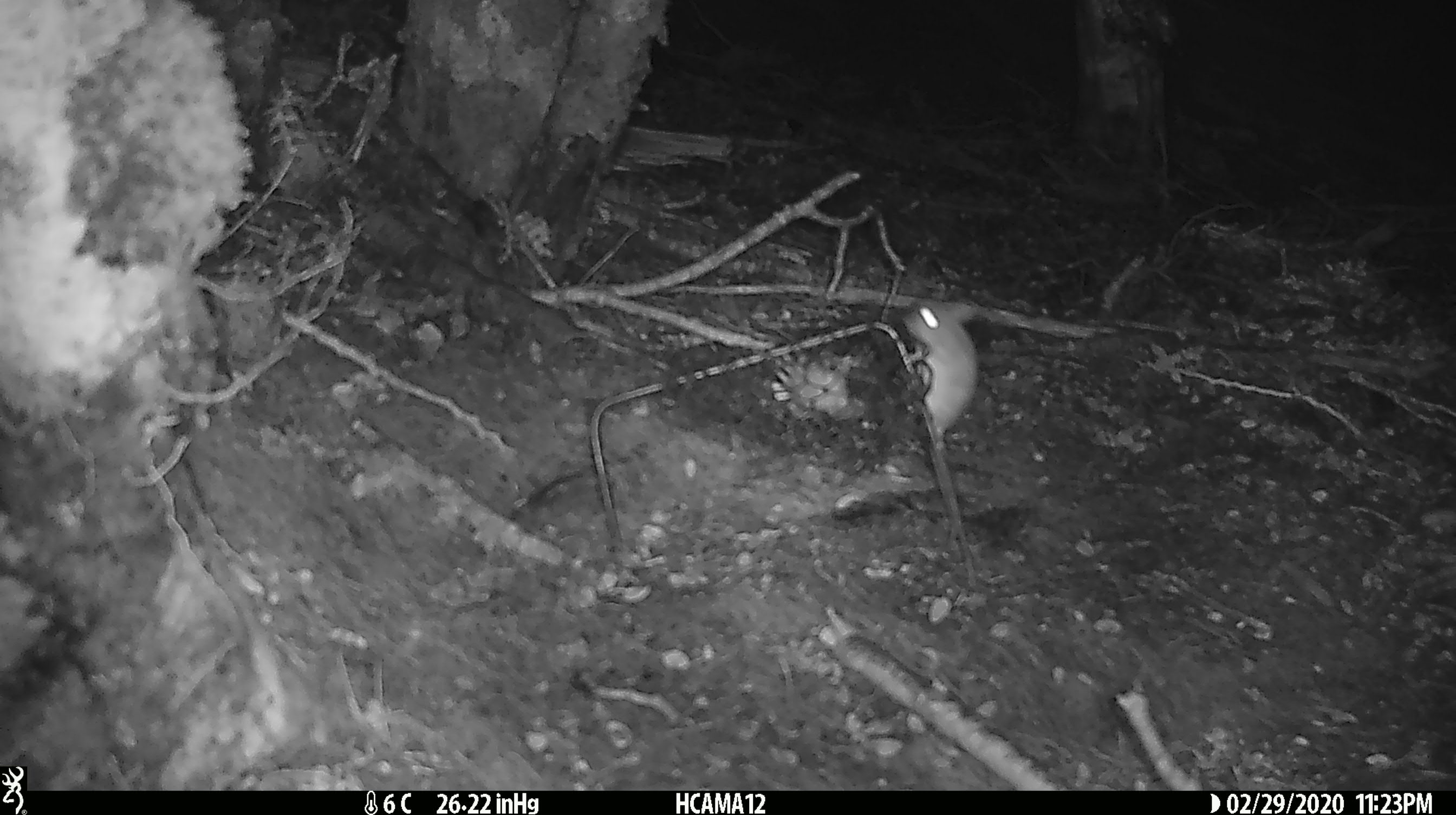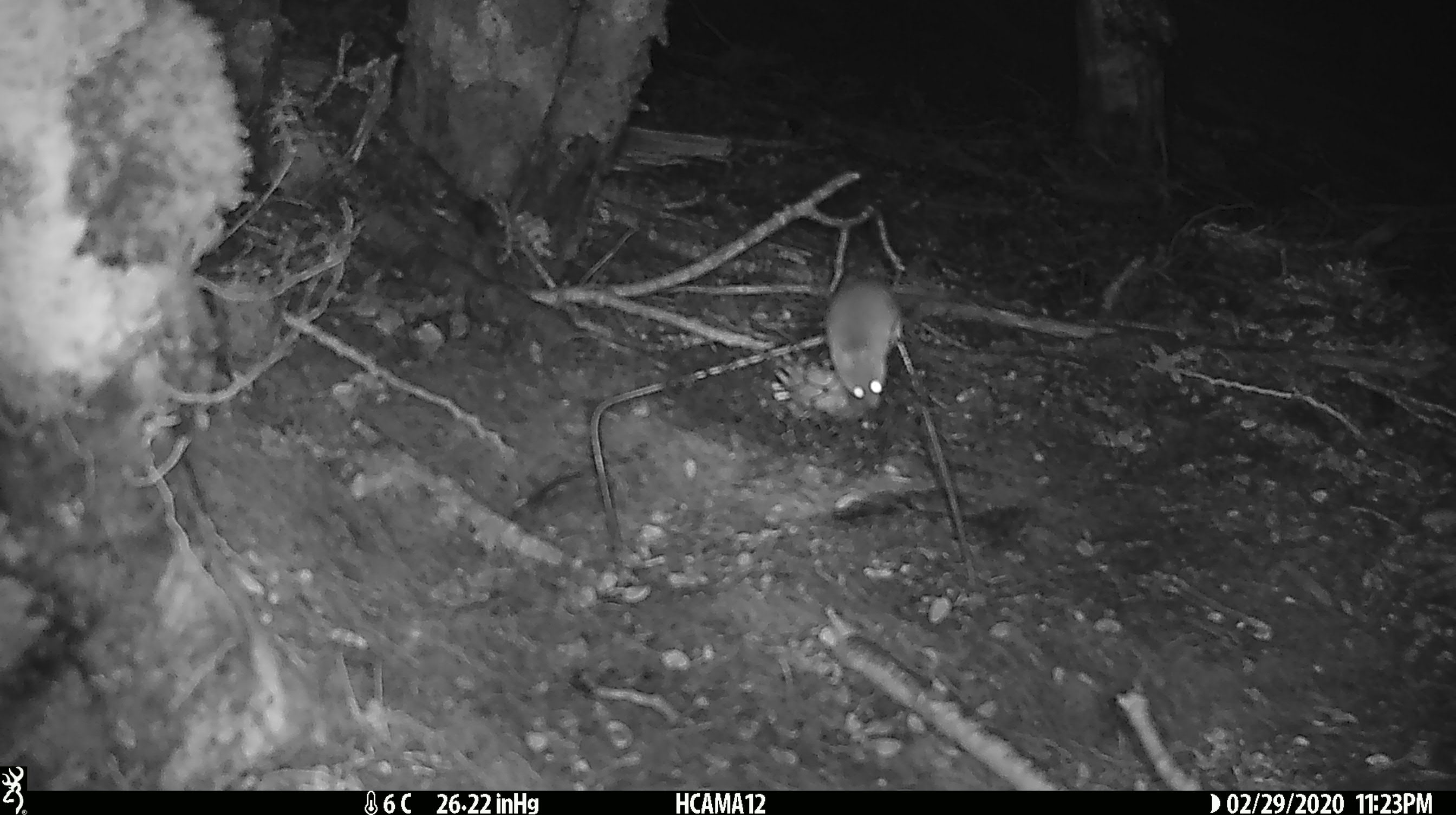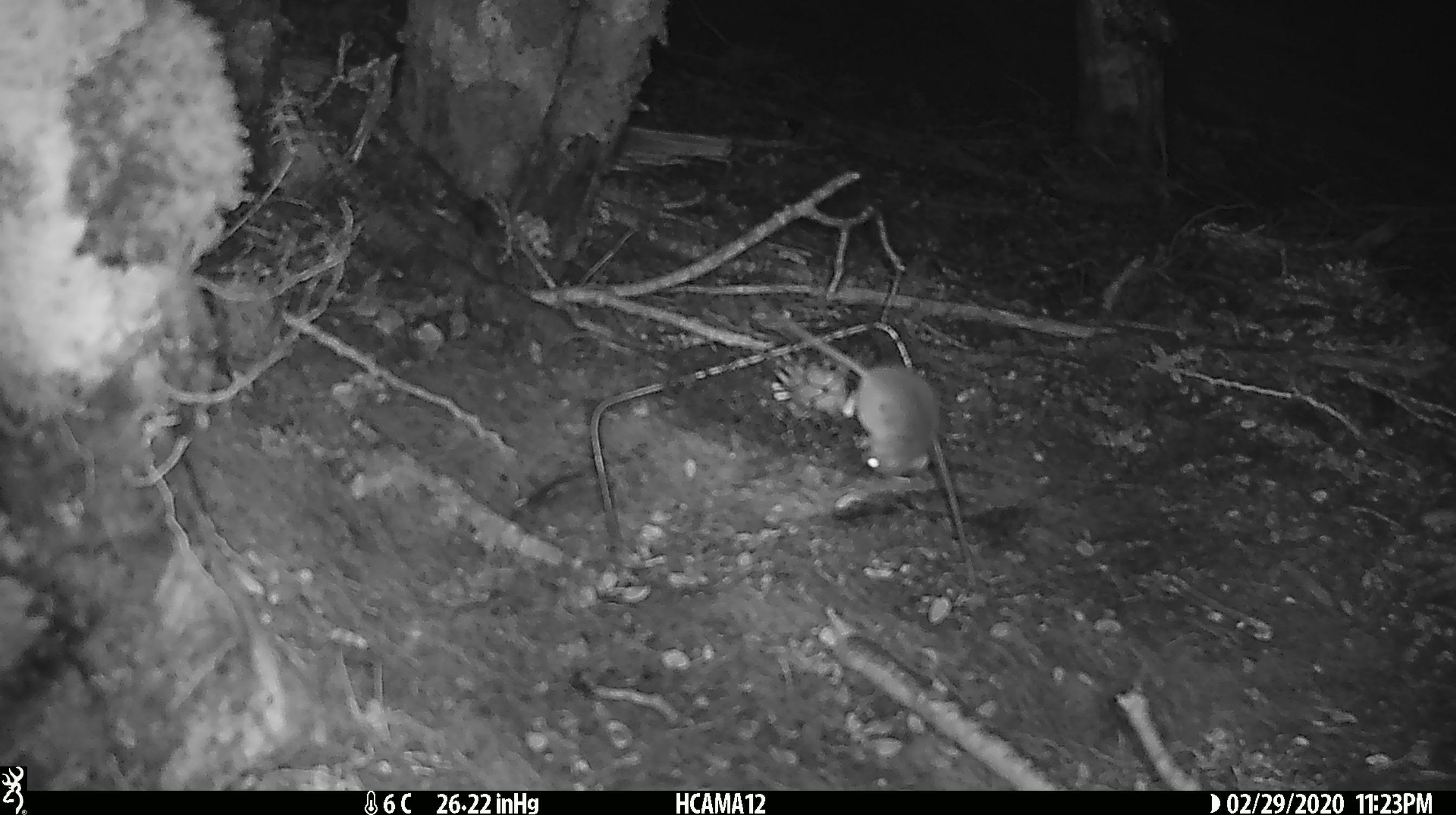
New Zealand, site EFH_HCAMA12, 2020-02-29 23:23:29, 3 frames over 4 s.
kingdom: Animalia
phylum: Chordata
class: Mammalia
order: Rodentia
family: Muridae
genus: Mus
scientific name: Mus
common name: mouse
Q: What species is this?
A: Mouse (Mus).